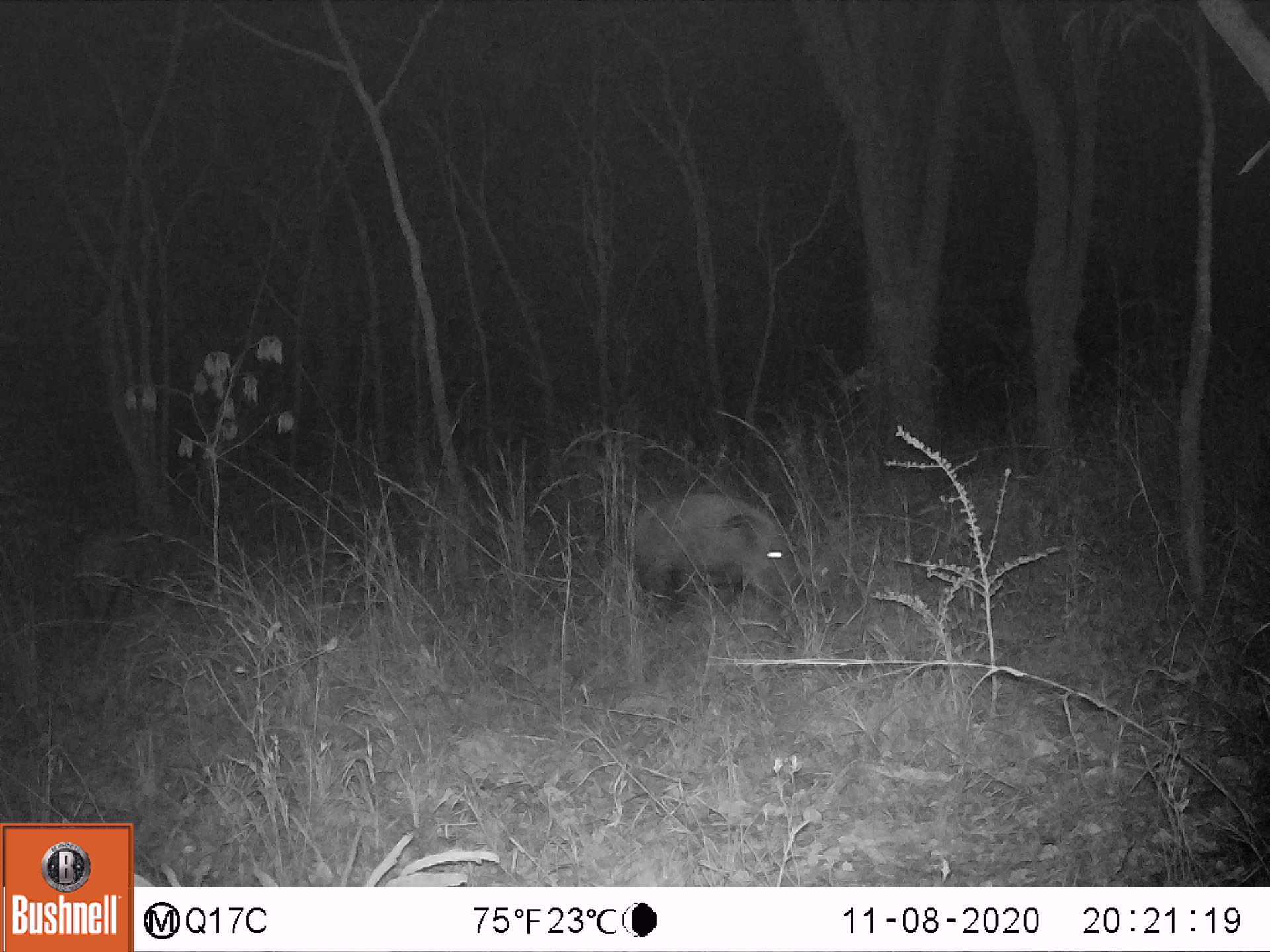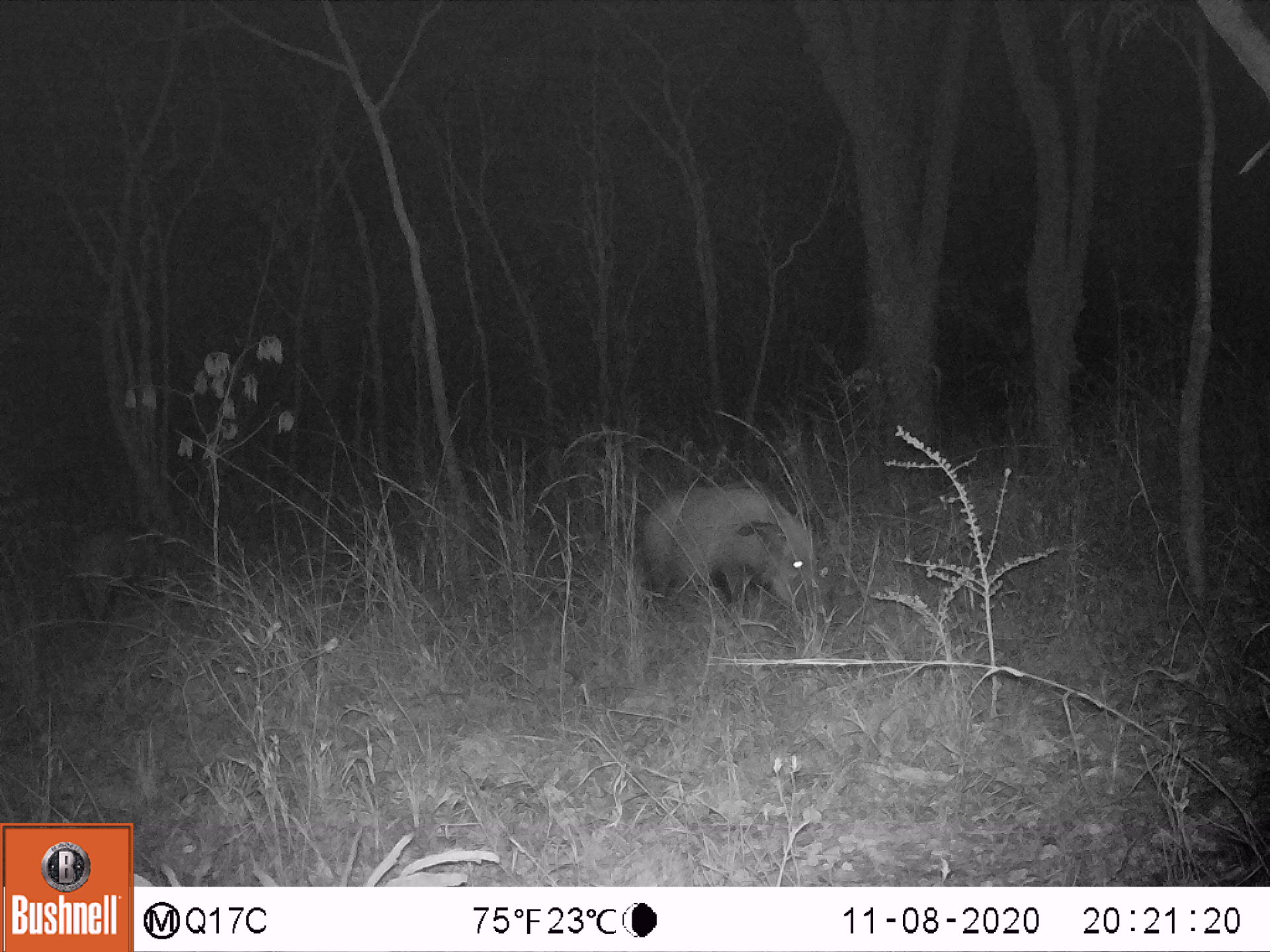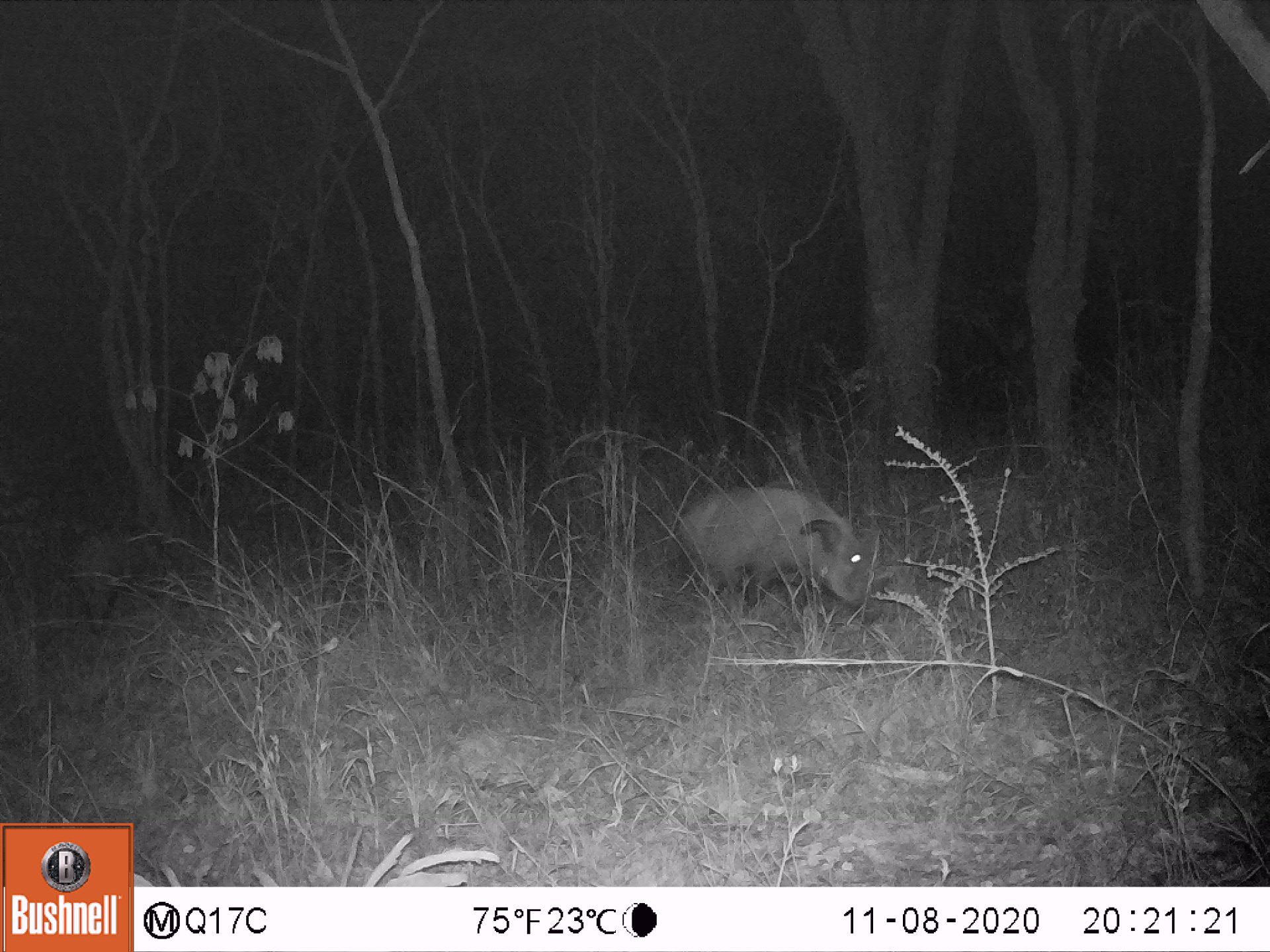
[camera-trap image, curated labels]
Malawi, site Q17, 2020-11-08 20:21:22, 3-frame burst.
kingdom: Animalia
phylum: Chordata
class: Mammalia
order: Artiodactyla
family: Suidae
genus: Potamochoerus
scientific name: Potamochoerus larvatus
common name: bushpig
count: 2